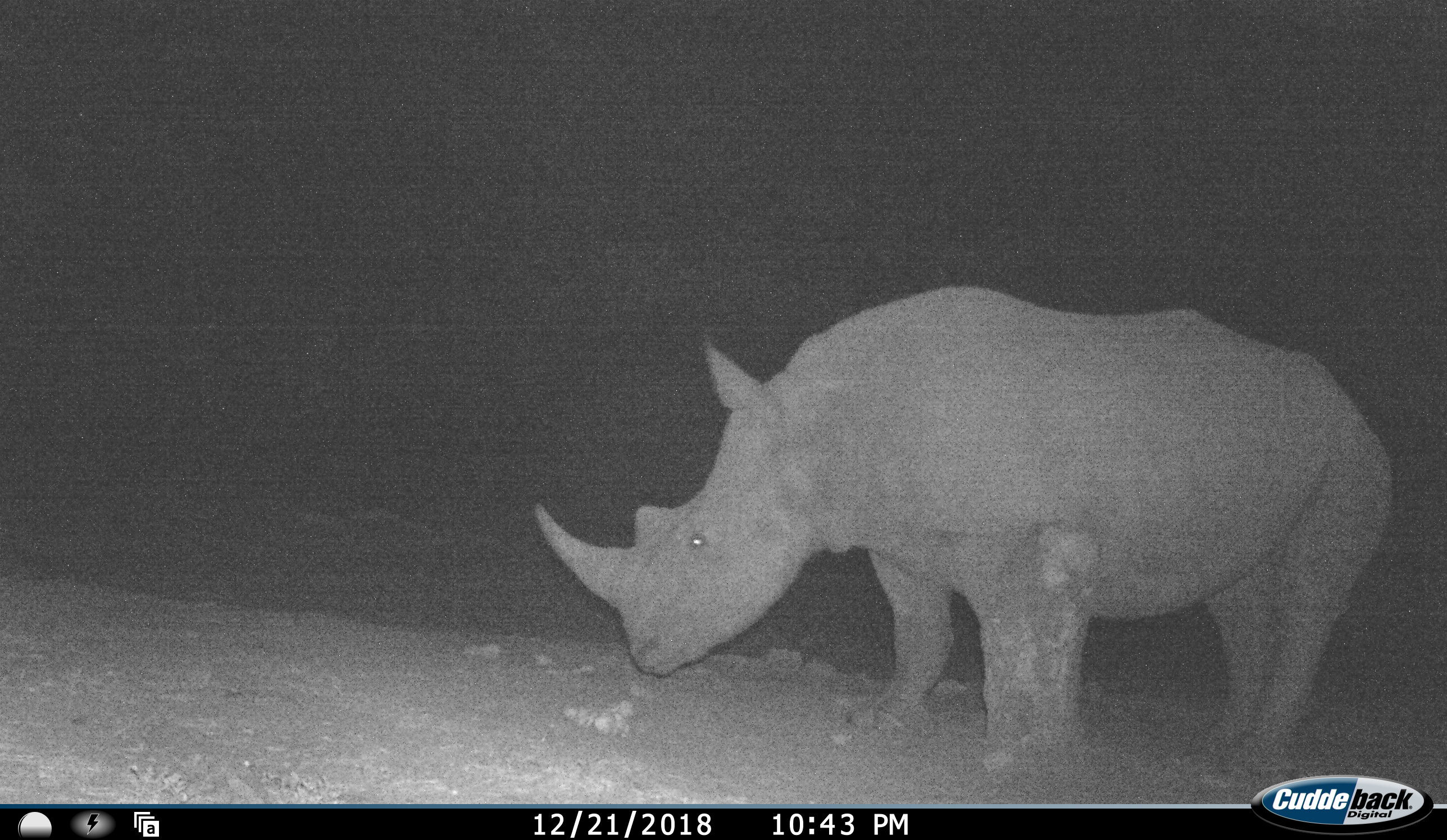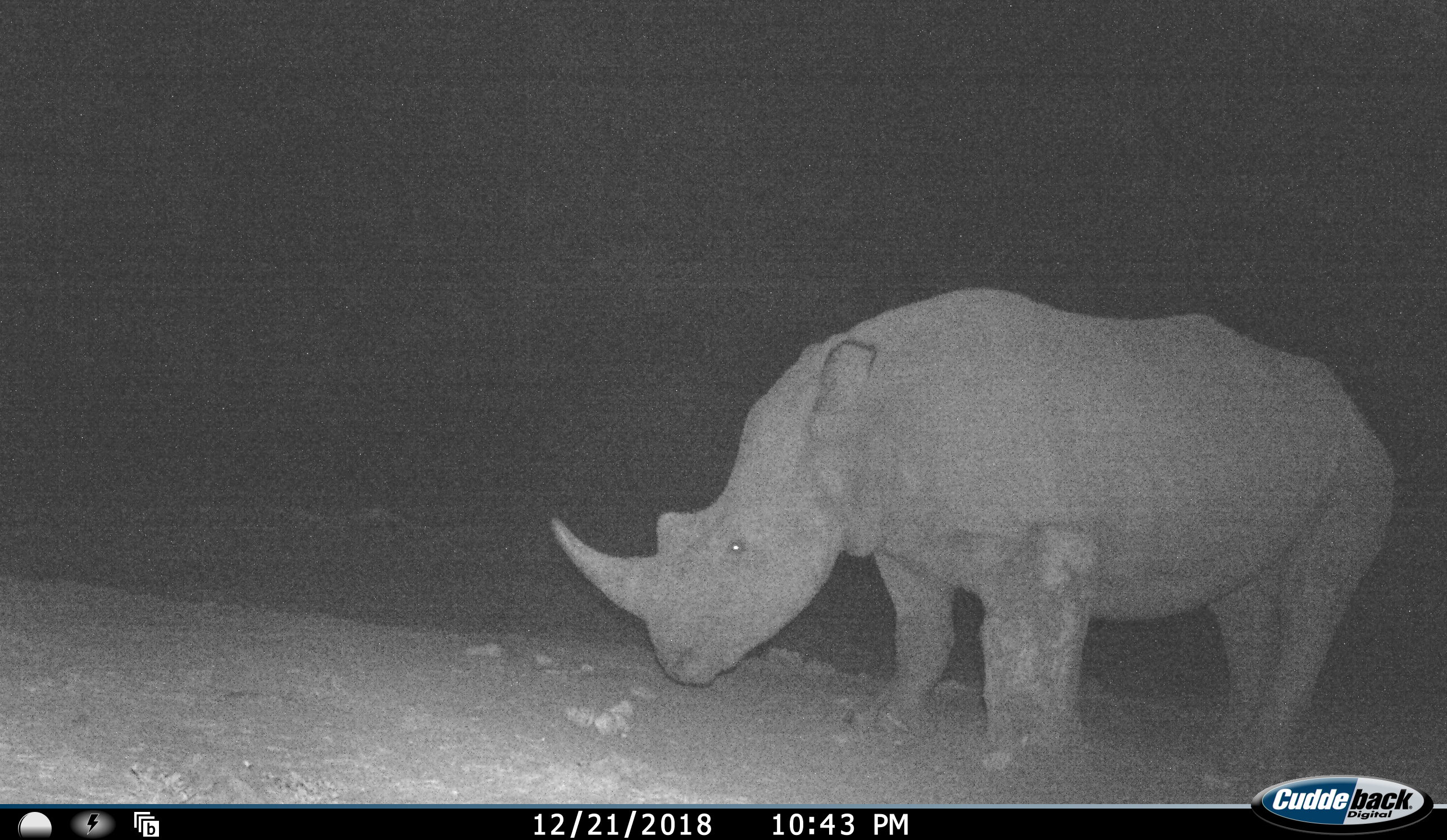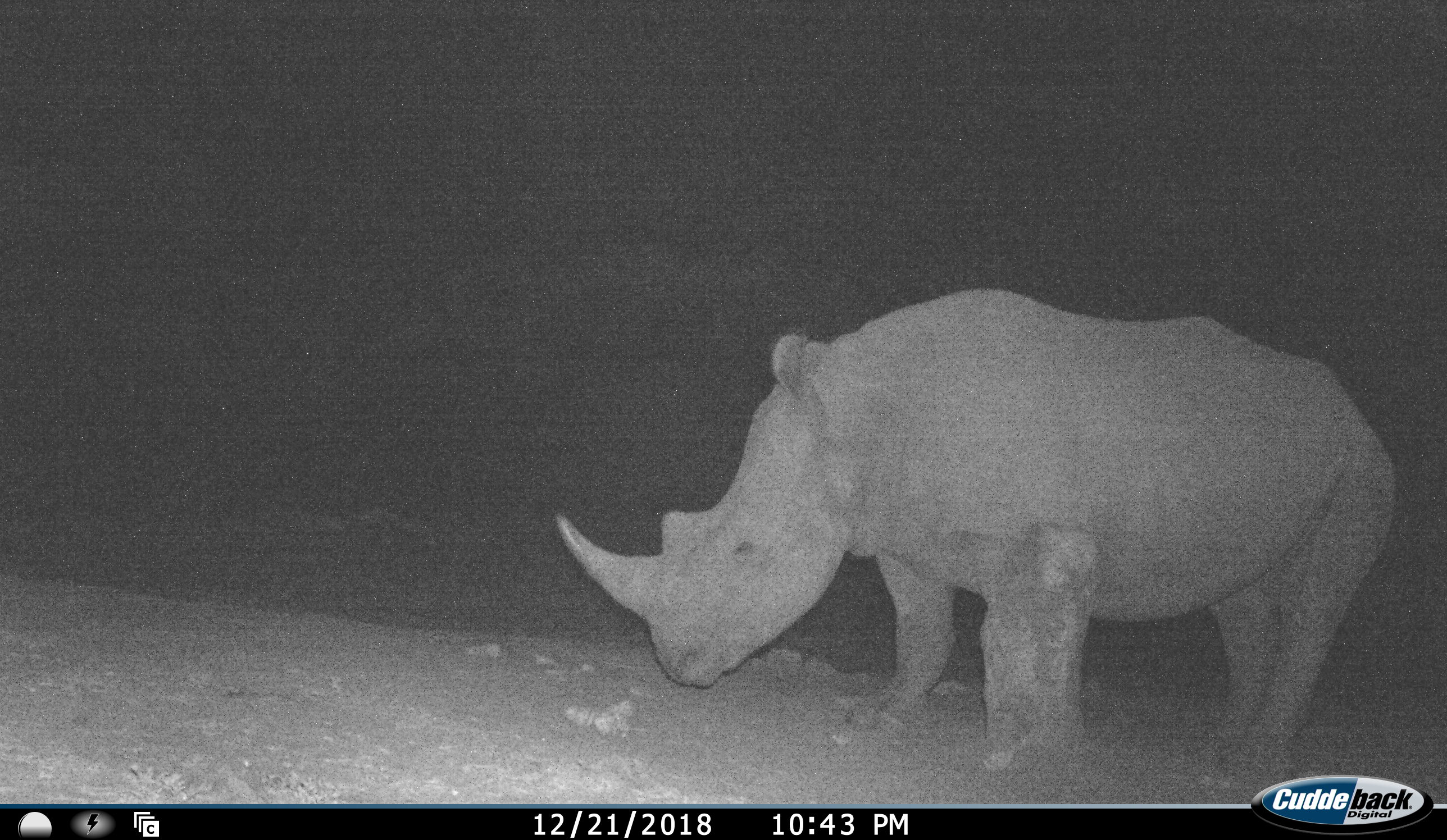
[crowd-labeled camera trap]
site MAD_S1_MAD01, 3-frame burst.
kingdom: Animalia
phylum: Chordata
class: Mammalia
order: Perissodactyla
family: Rhinocerotidae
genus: Diceros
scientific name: Diceros bicornis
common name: black rhinoceros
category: rhinocerosblack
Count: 1.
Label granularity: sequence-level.